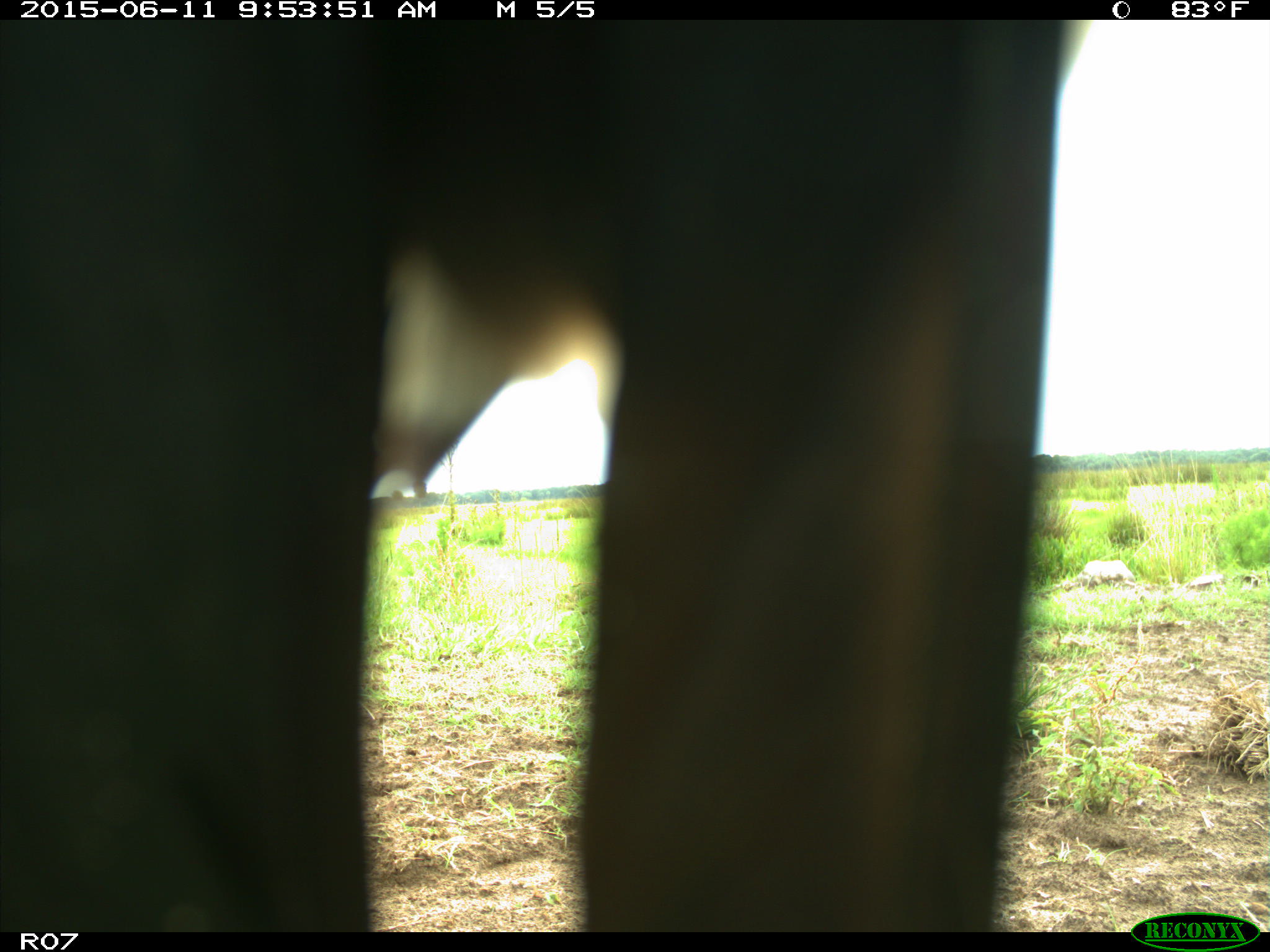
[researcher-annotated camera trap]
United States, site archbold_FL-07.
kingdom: Animalia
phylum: Chordata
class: Mammalia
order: Artiodactyla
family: Bovidae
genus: Bos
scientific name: Bos taurus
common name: domestic cow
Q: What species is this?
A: Bos taurus (domestic cow).